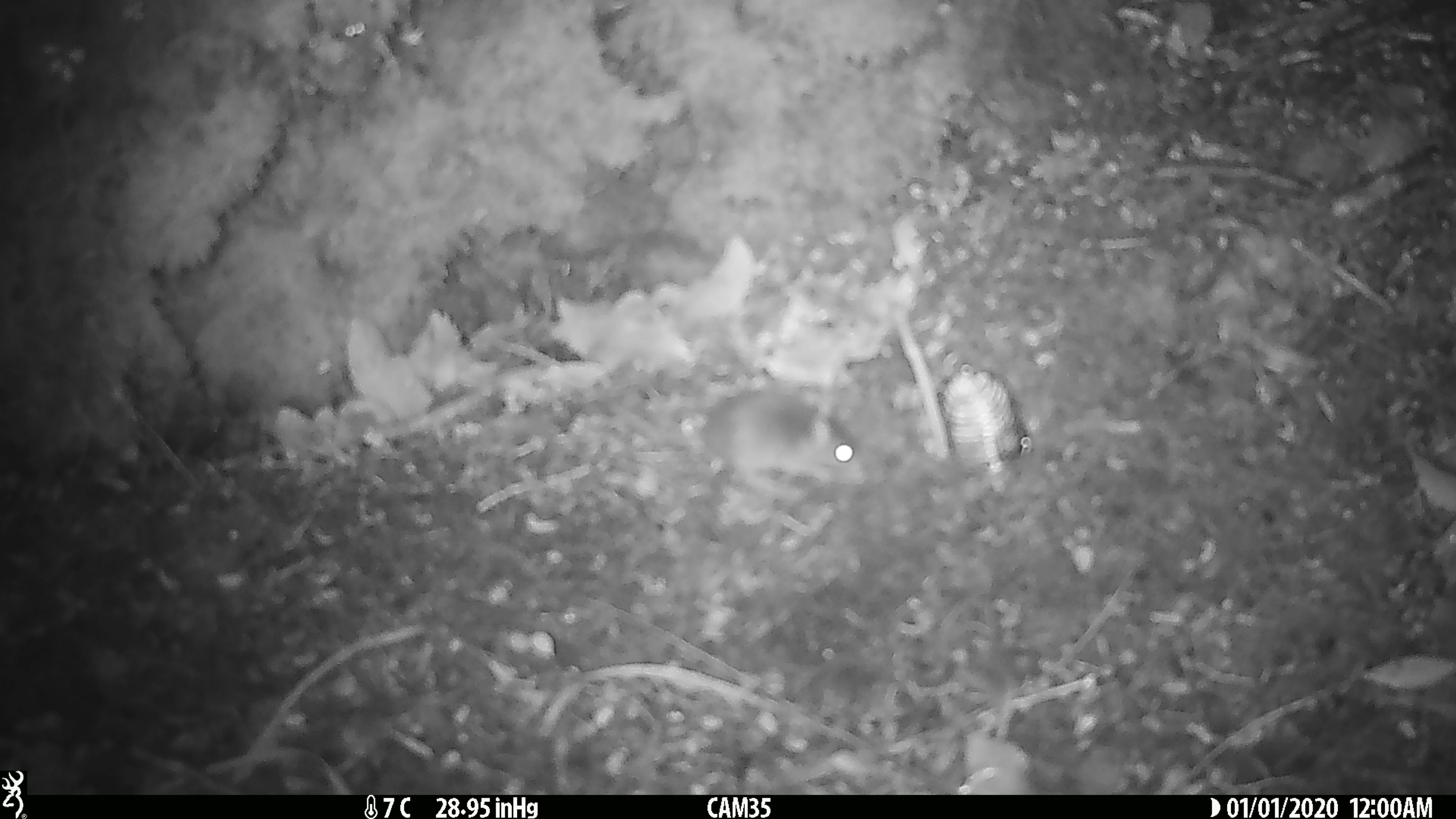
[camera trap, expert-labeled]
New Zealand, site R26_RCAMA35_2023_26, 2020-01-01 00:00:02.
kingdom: Animalia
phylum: Chordata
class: Mammalia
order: Rodentia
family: Muridae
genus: Mus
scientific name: Mus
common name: mouse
Mouse (Mus).